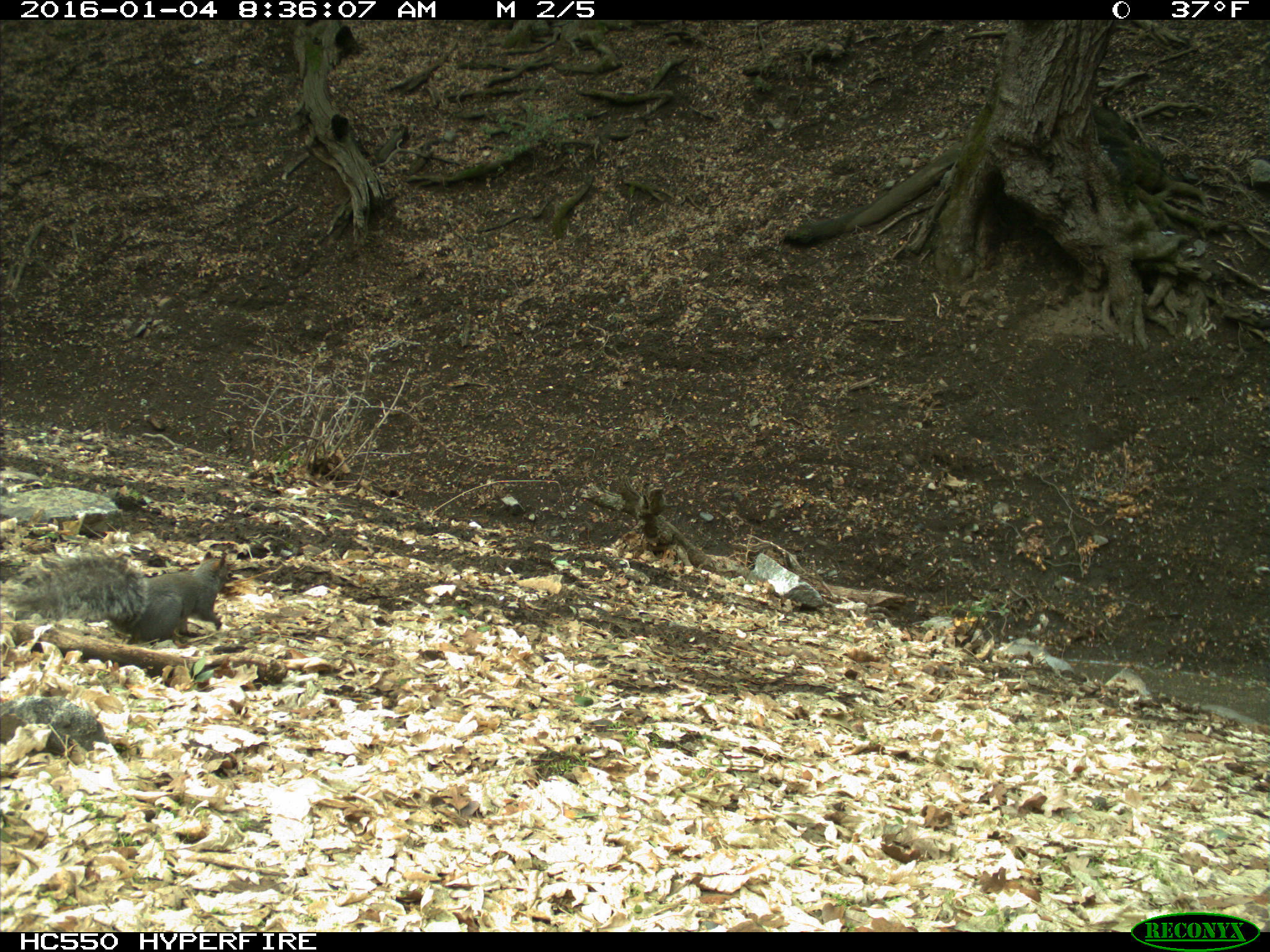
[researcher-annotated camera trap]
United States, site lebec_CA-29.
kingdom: Animalia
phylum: Chordata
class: Mammalia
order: Rodentia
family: Sciuridae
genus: Sciurus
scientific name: Sciurus carolinensis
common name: eastern gray squirrel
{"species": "Sciurus carolinensis (eastern gray squirrel)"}